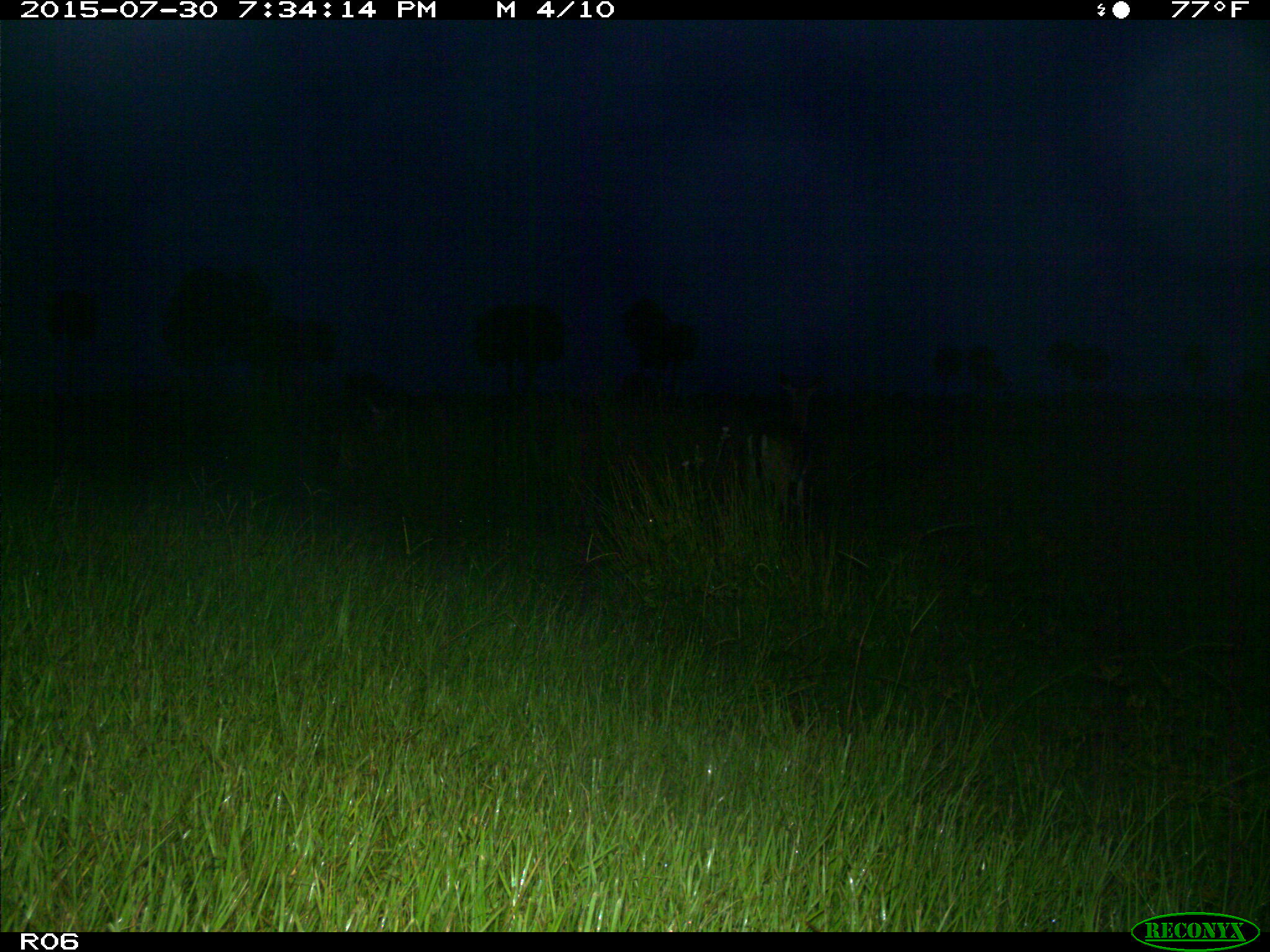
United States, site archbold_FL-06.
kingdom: Animalia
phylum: Chordata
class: Mammalia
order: Artiodactyla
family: Cervidae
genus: Odocoileus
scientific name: Odocoileus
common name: deer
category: unidentified deer